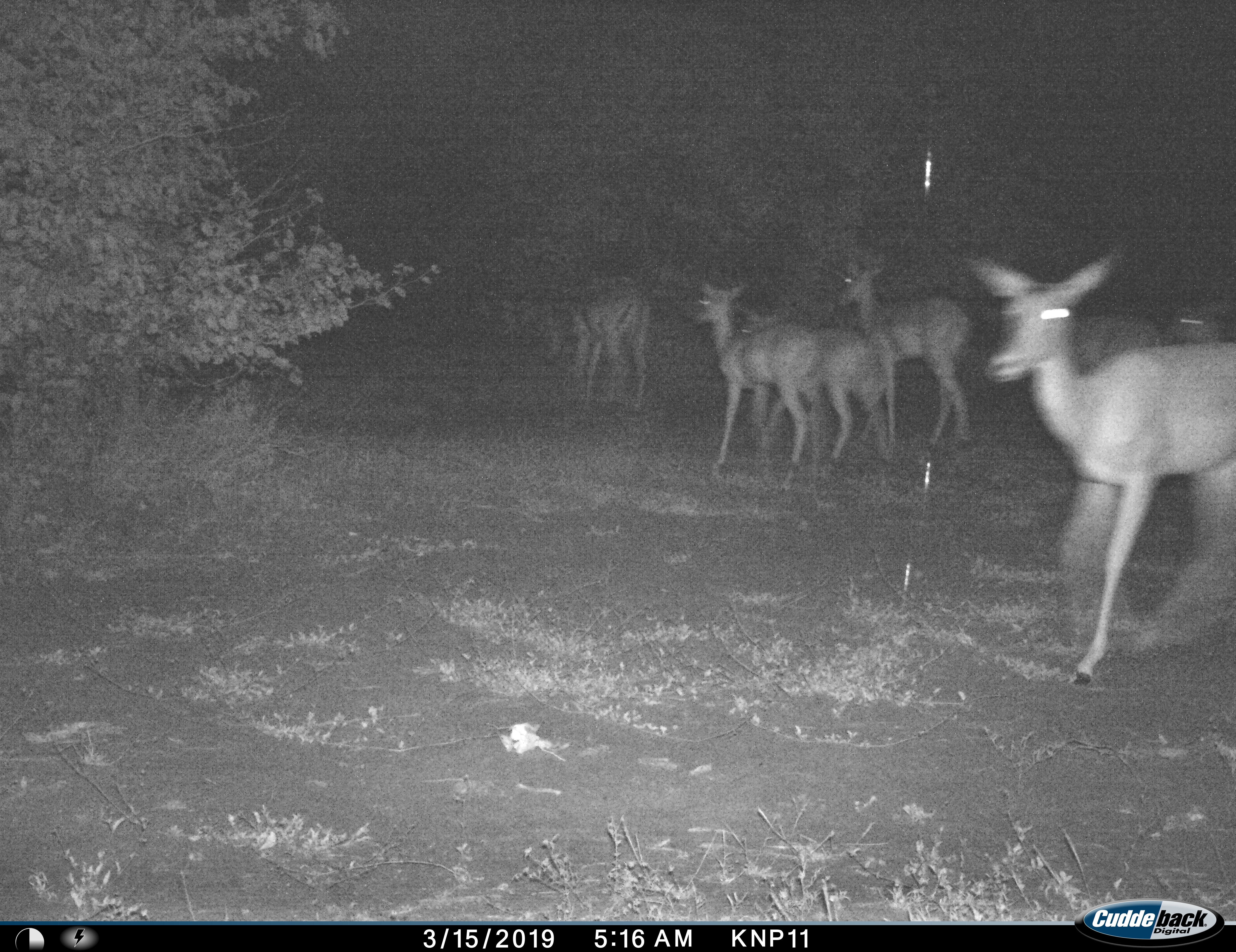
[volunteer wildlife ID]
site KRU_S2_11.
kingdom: Animalia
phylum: Chordata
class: Mammalia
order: Artiodactyla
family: Bovidae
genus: Aepyceros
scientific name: Aepyceros melampus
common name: impala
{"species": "impala (Aepyceros melampus)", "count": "7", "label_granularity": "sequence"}